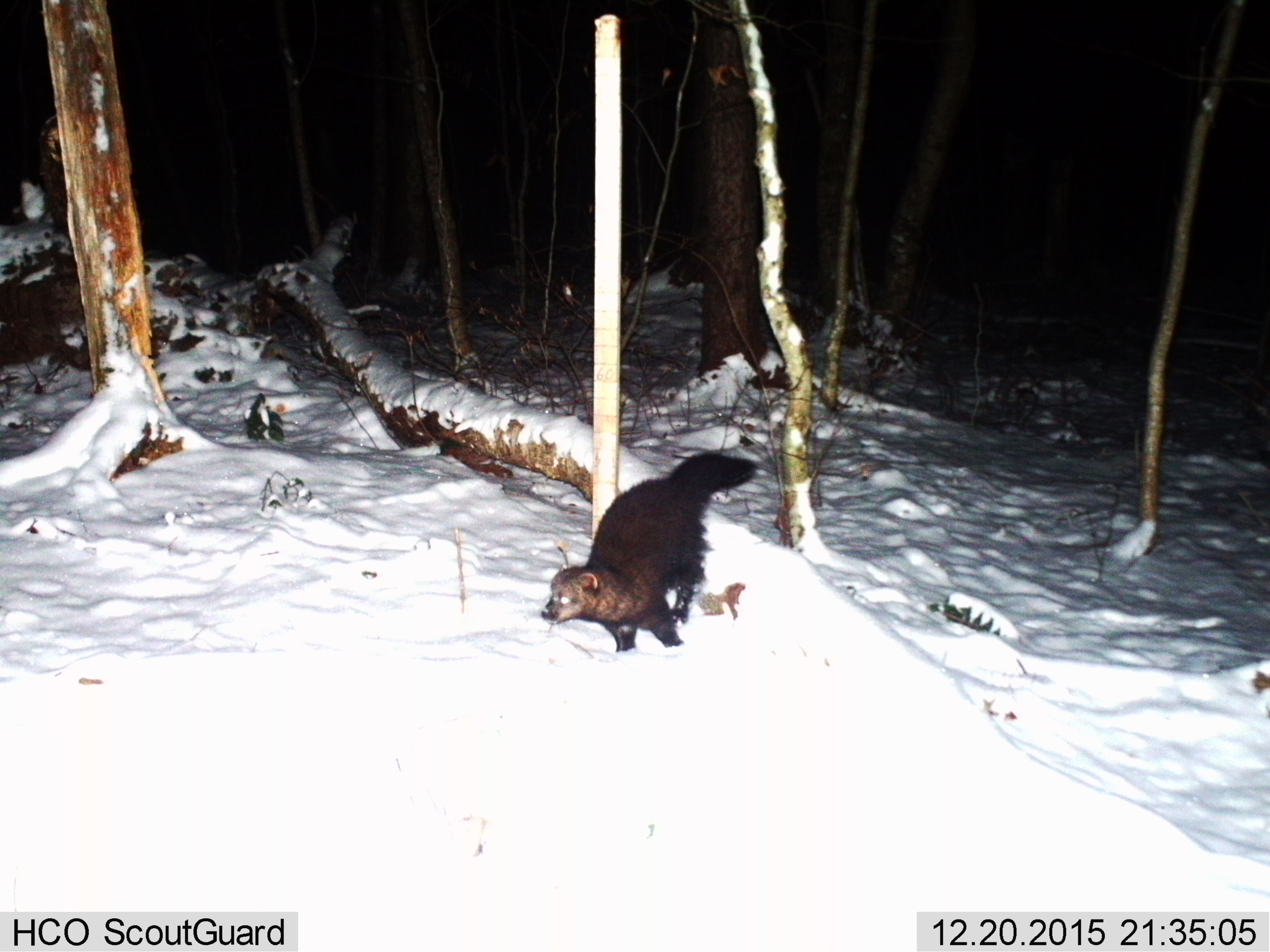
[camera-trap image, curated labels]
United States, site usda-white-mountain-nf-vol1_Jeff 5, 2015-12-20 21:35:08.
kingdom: Animalia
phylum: Chordata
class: Mammalia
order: Carnivora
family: Mustelidae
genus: Pekania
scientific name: Pekania pennanti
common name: fisher